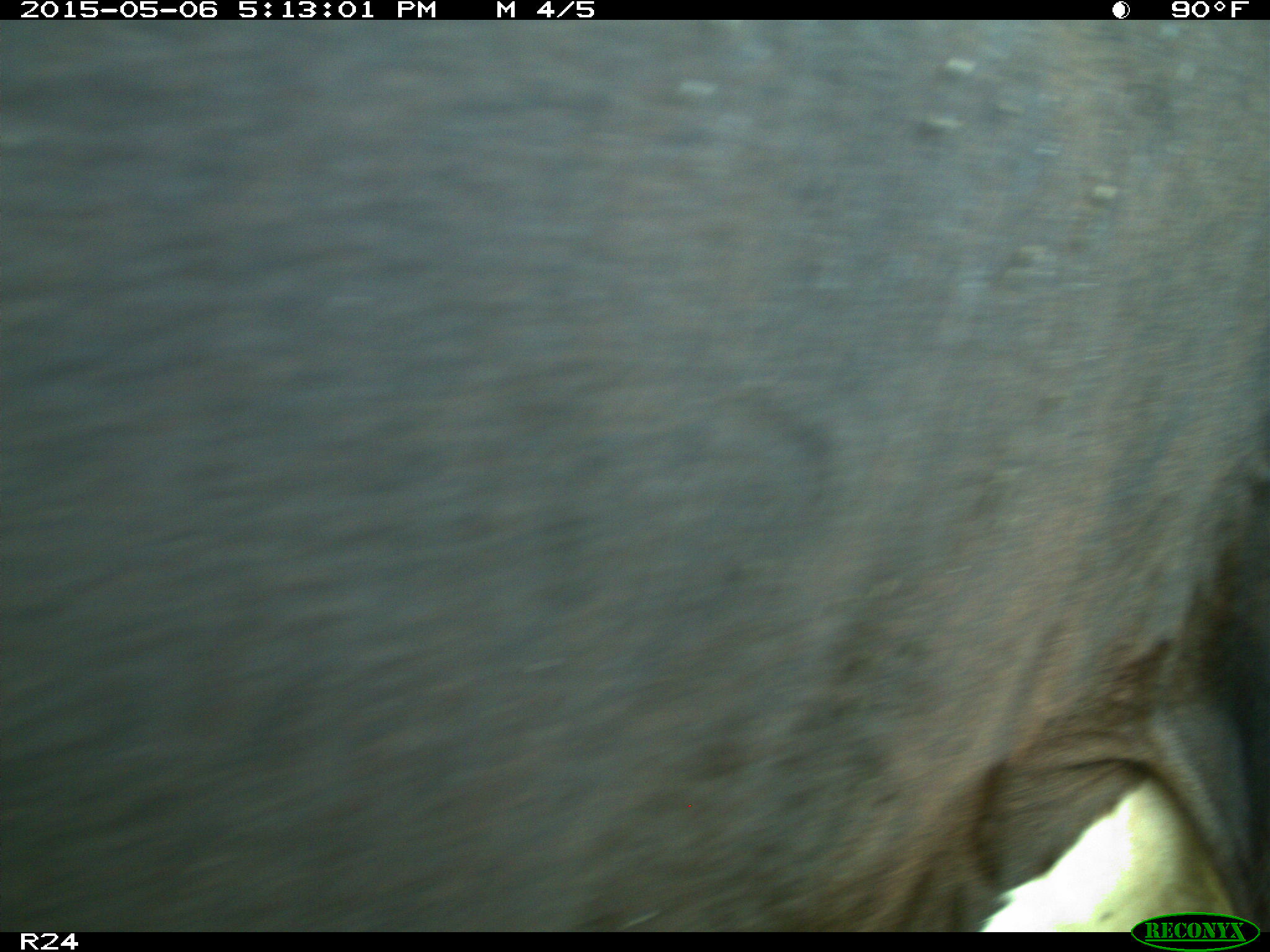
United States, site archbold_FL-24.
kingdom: Animalia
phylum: Chordata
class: Mammalia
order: Artiodactyla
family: Bovidae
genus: Bos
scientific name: Bos taurus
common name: domestic cow